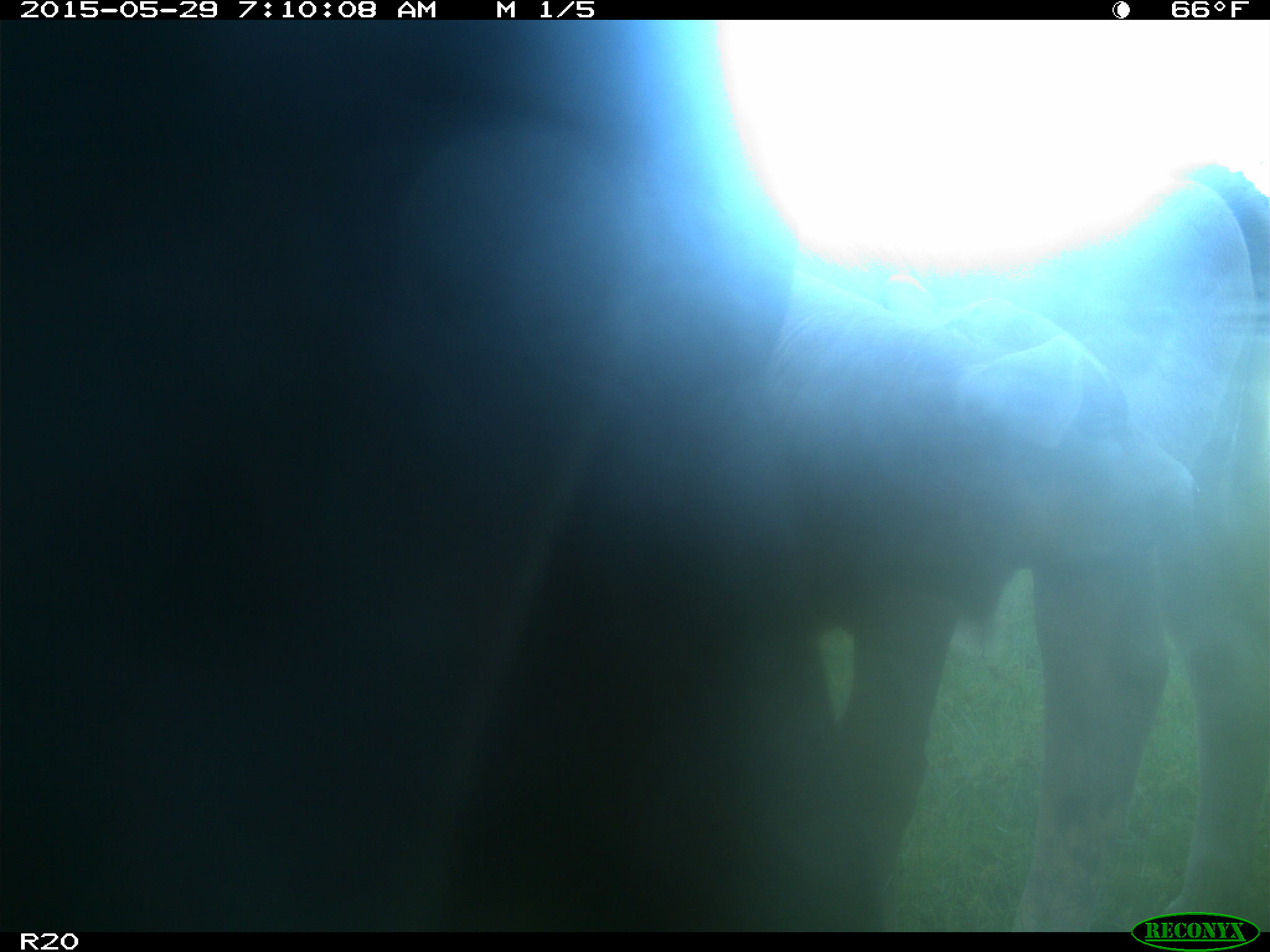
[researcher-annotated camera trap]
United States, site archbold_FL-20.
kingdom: Animalia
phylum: Chordata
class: Mammalia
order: Artiodactyla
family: Bovidae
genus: Bos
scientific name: Bos taurus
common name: domestic cow